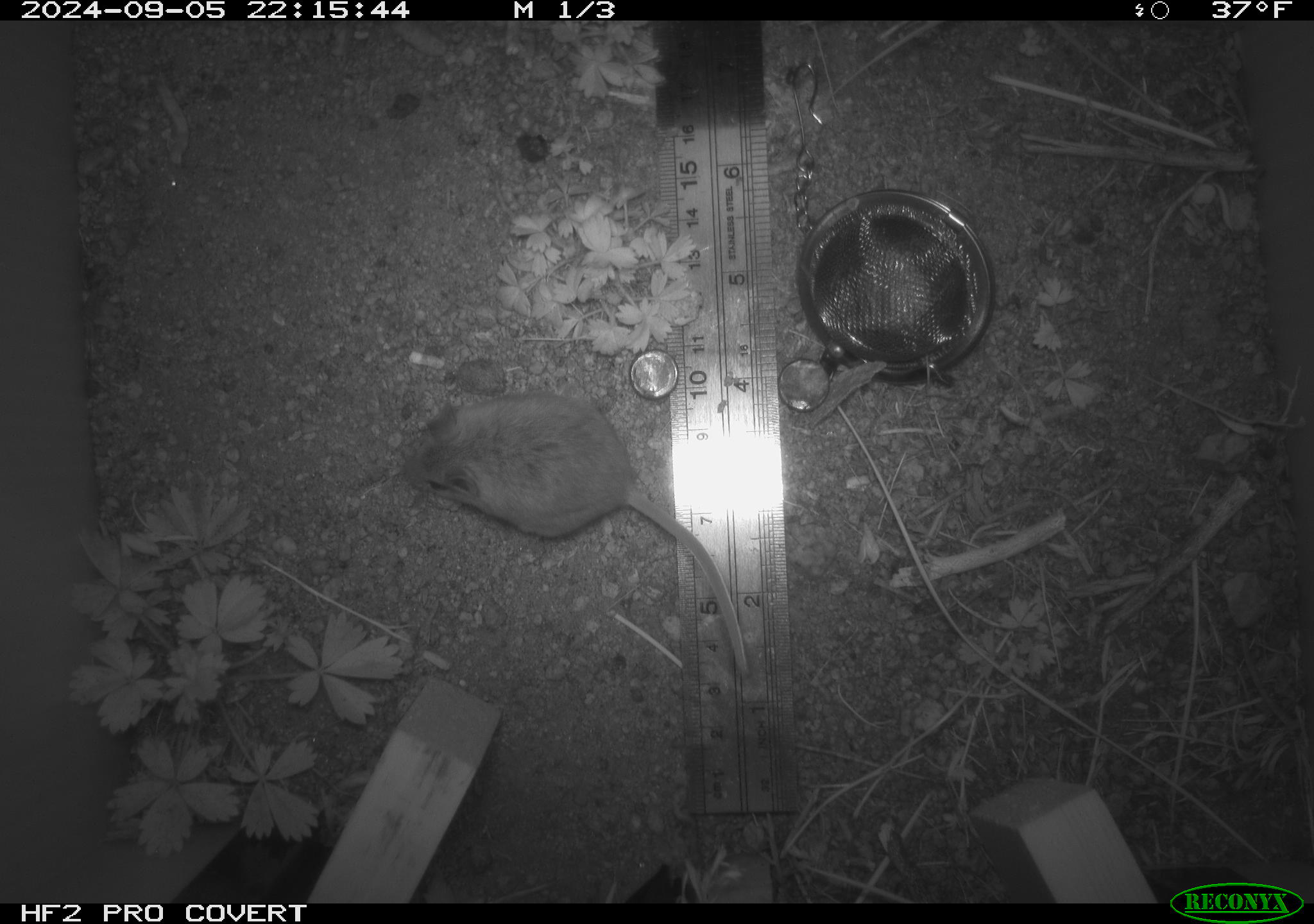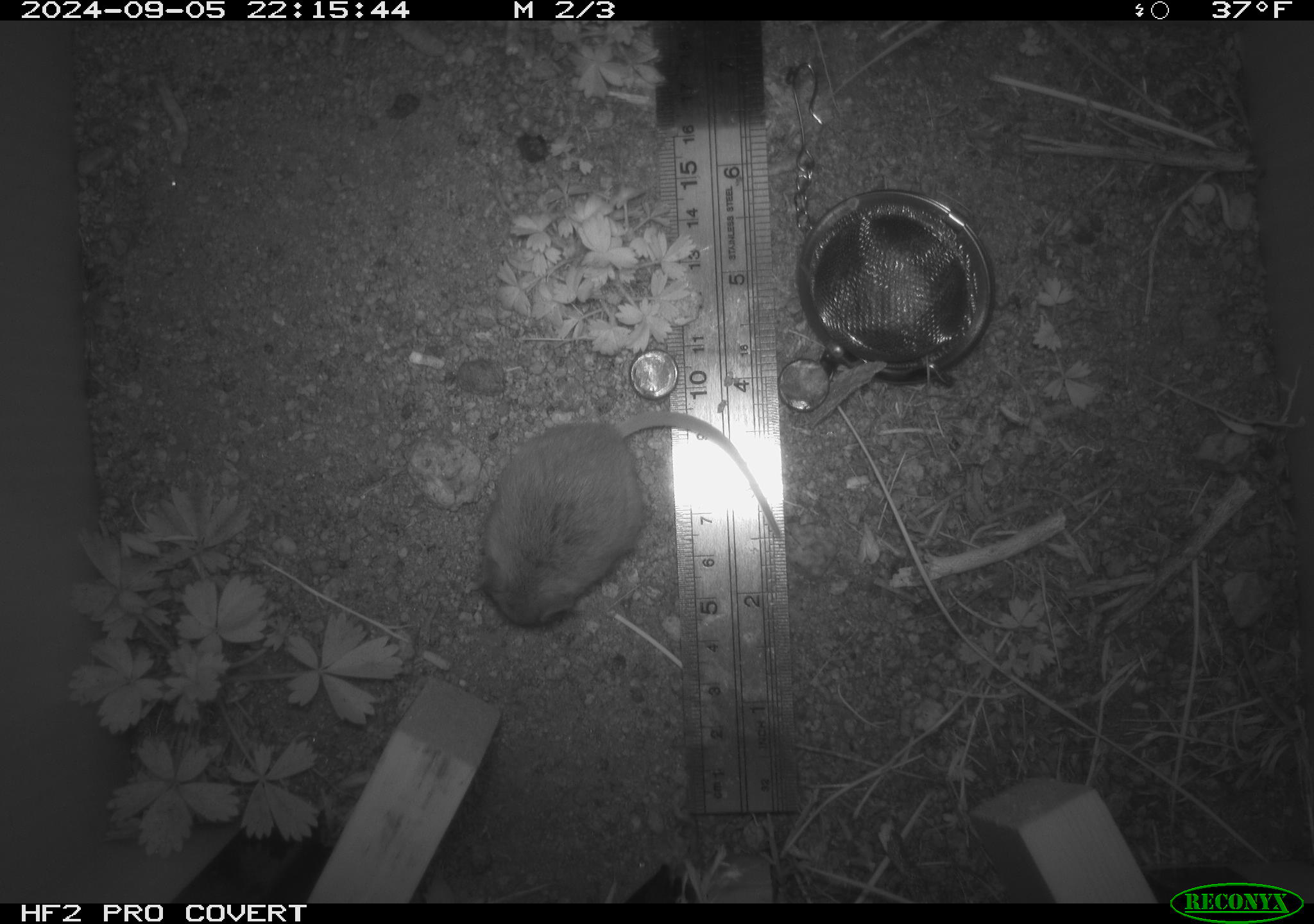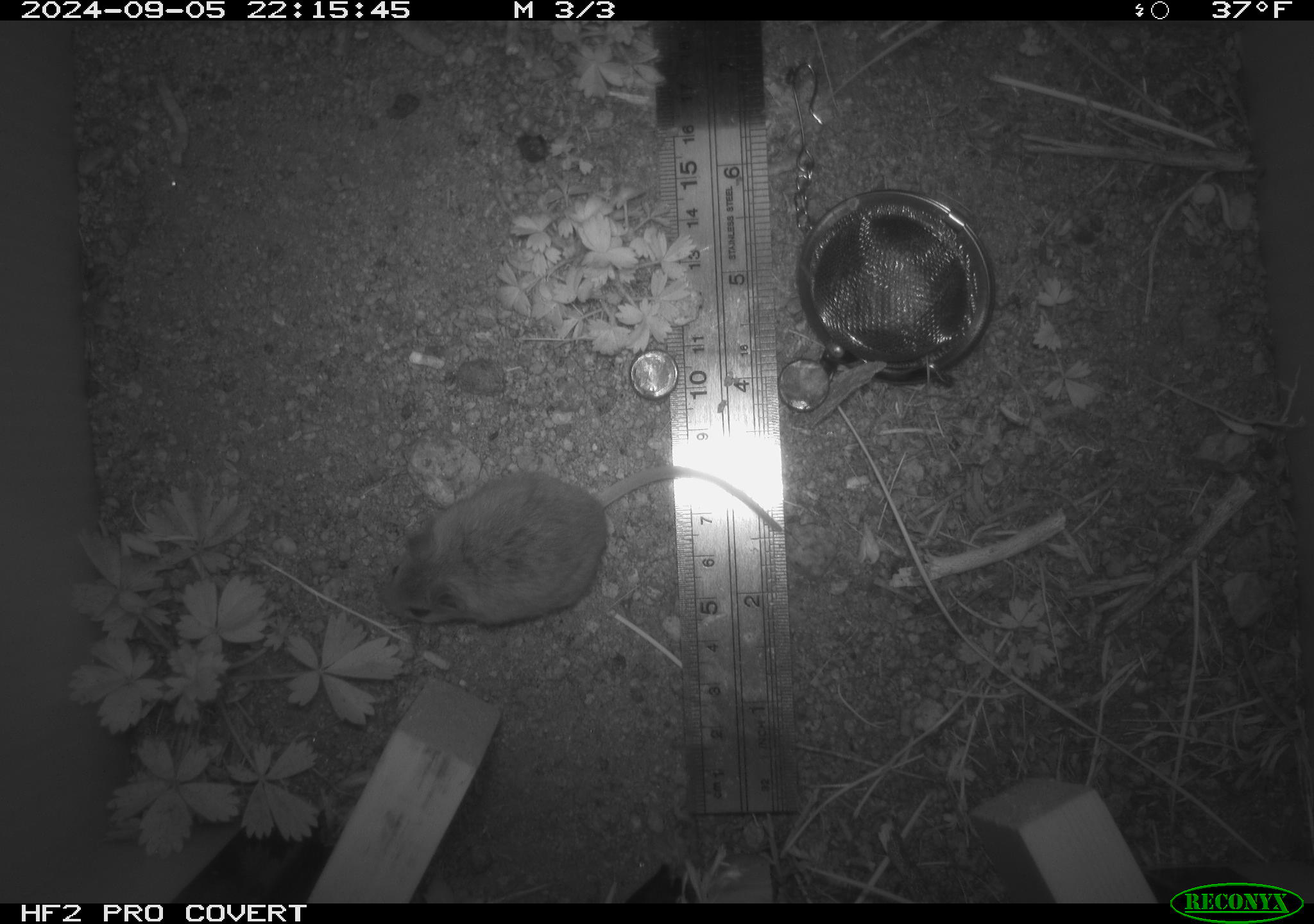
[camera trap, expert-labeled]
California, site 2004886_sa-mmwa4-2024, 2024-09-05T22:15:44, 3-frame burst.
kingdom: Animalia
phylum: Chordata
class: Mammalia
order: Rodentia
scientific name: Rodentia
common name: mouse species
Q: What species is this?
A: Mouse species (Rodentia).